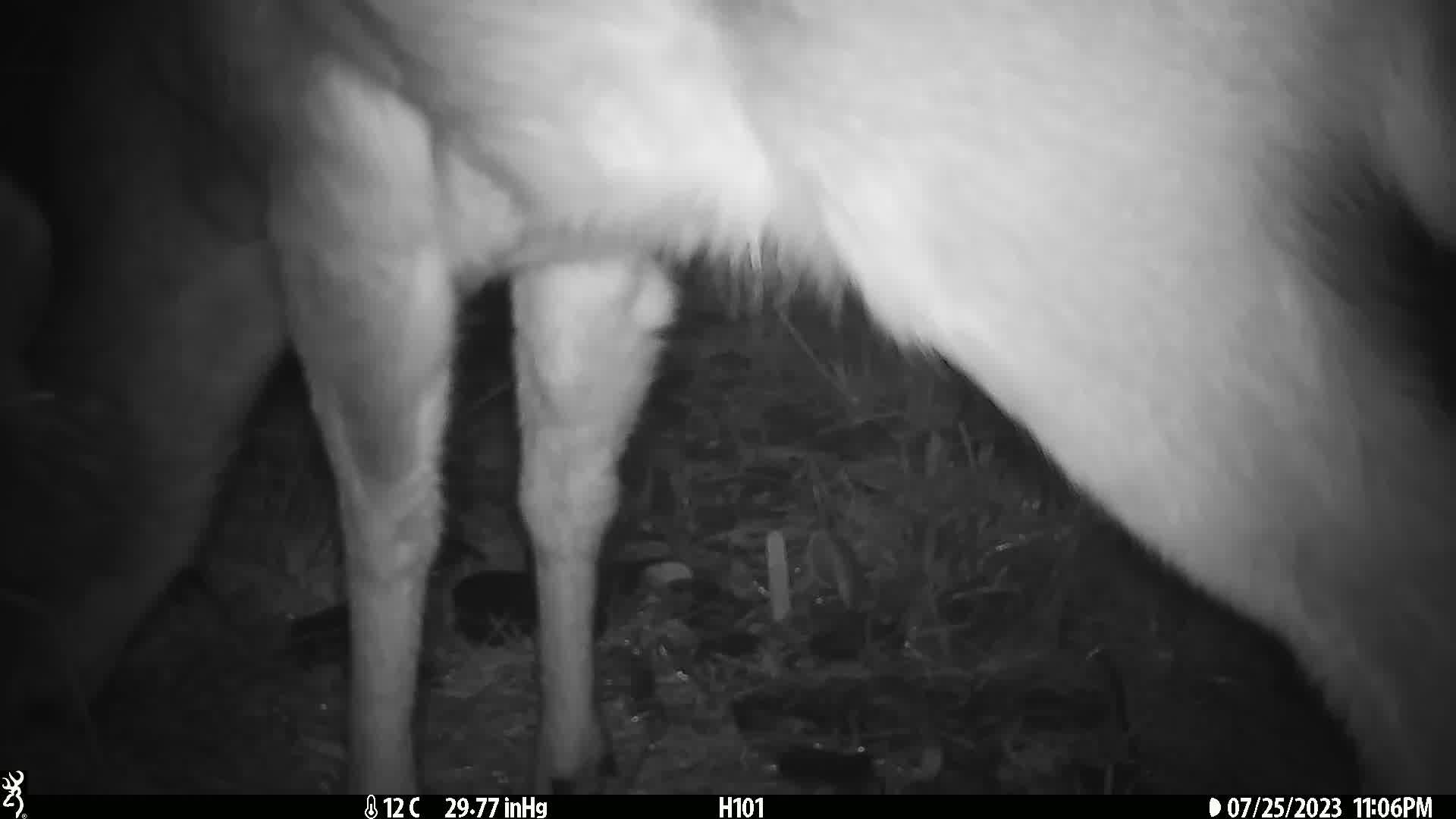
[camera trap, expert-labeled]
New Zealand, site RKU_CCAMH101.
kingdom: Animalia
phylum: Chordata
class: Mammalia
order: Artiodactyla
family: Cervidae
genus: Odocoileus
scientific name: Odocoileus virginianus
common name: white-tailed deer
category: white tailed deer